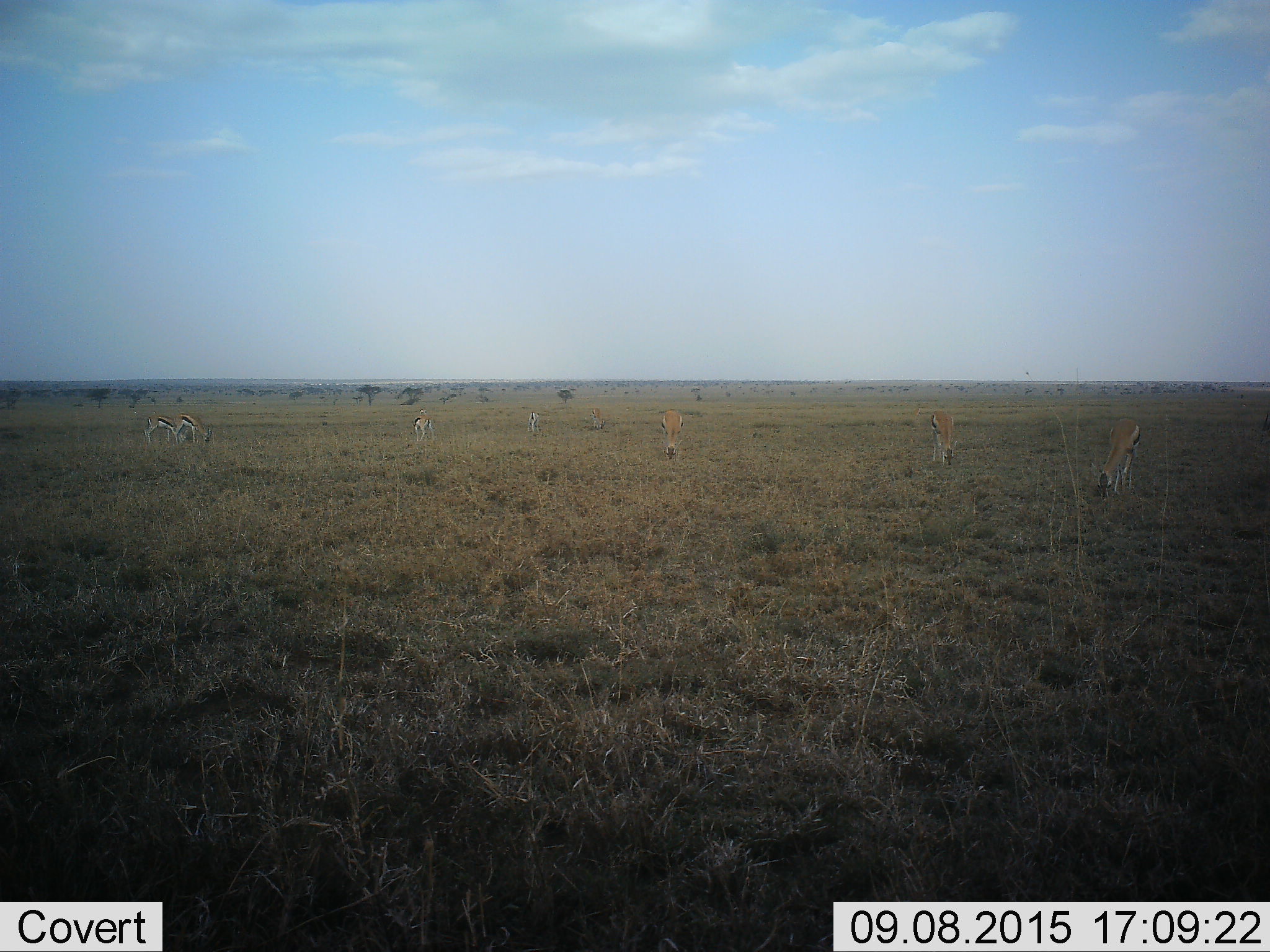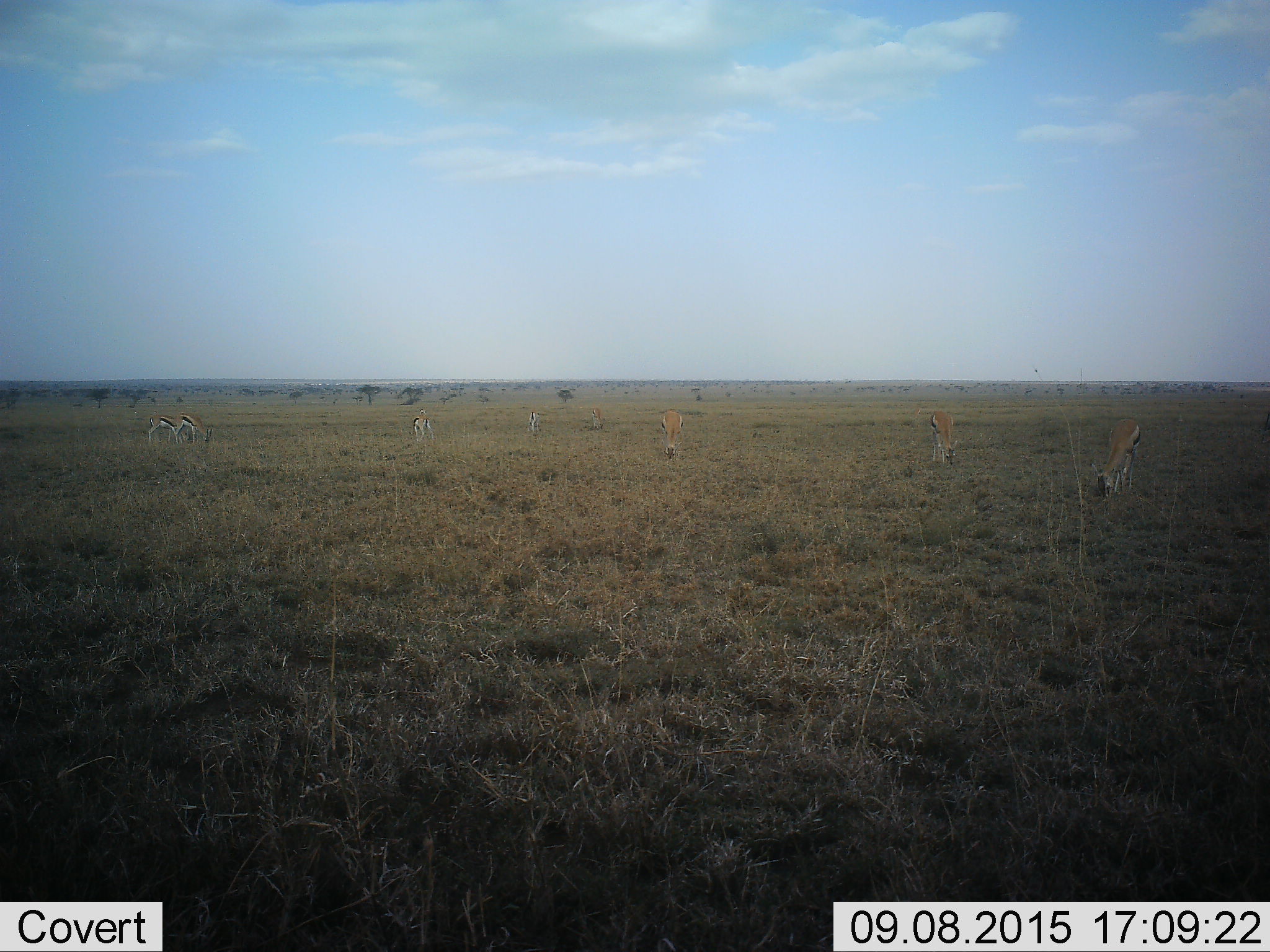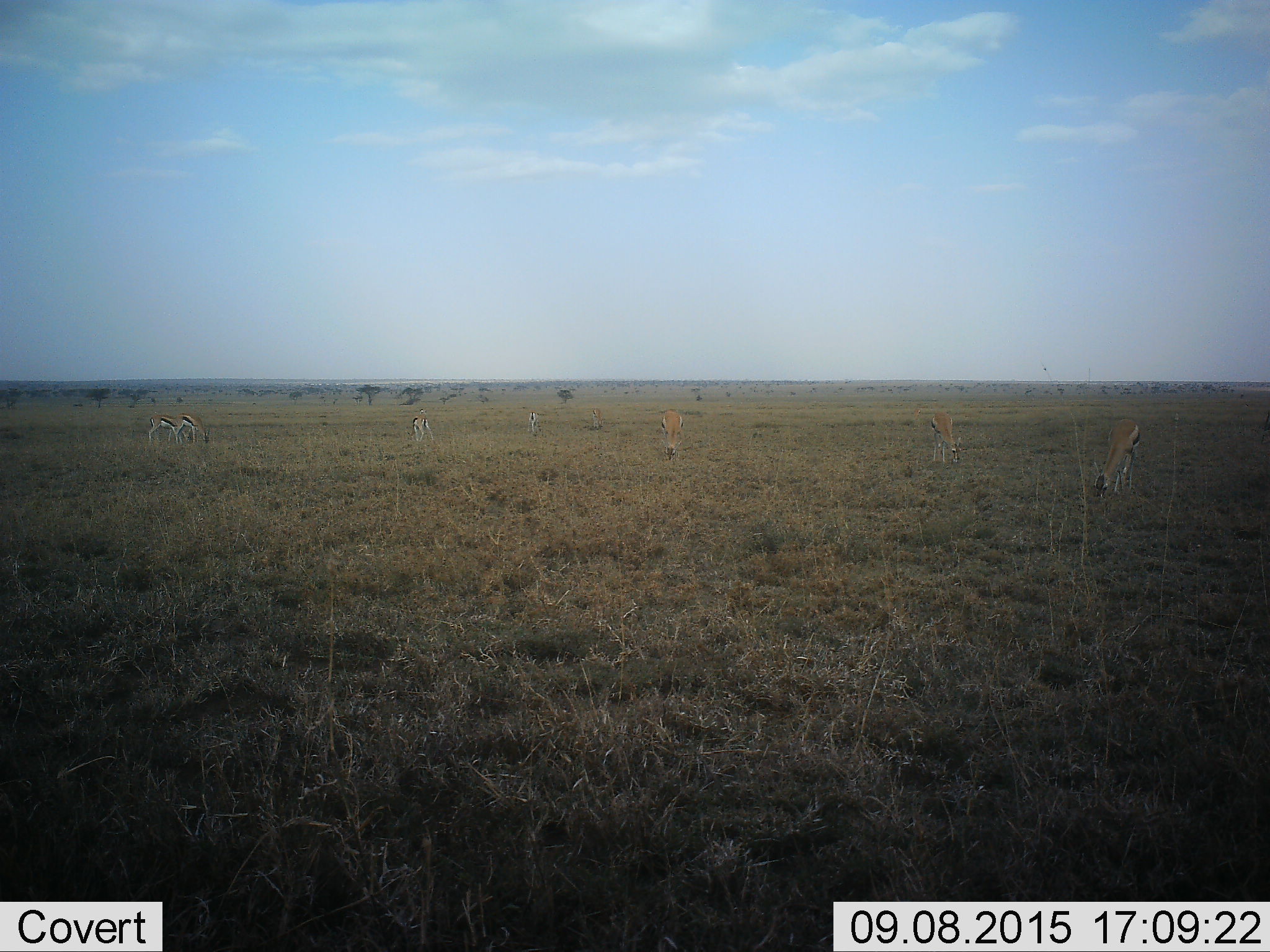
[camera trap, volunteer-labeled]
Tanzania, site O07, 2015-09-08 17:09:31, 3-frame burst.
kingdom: Animalia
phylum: Chordata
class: Mammalia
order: Artiodactyla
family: Bovidae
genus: Eudorcas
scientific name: Eudorcas thomsonii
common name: thomson's gazelle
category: gazellethomsons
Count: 8.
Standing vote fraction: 43%.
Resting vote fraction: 0%.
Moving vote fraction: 14%.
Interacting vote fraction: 0%.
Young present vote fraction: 0%.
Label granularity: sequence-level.